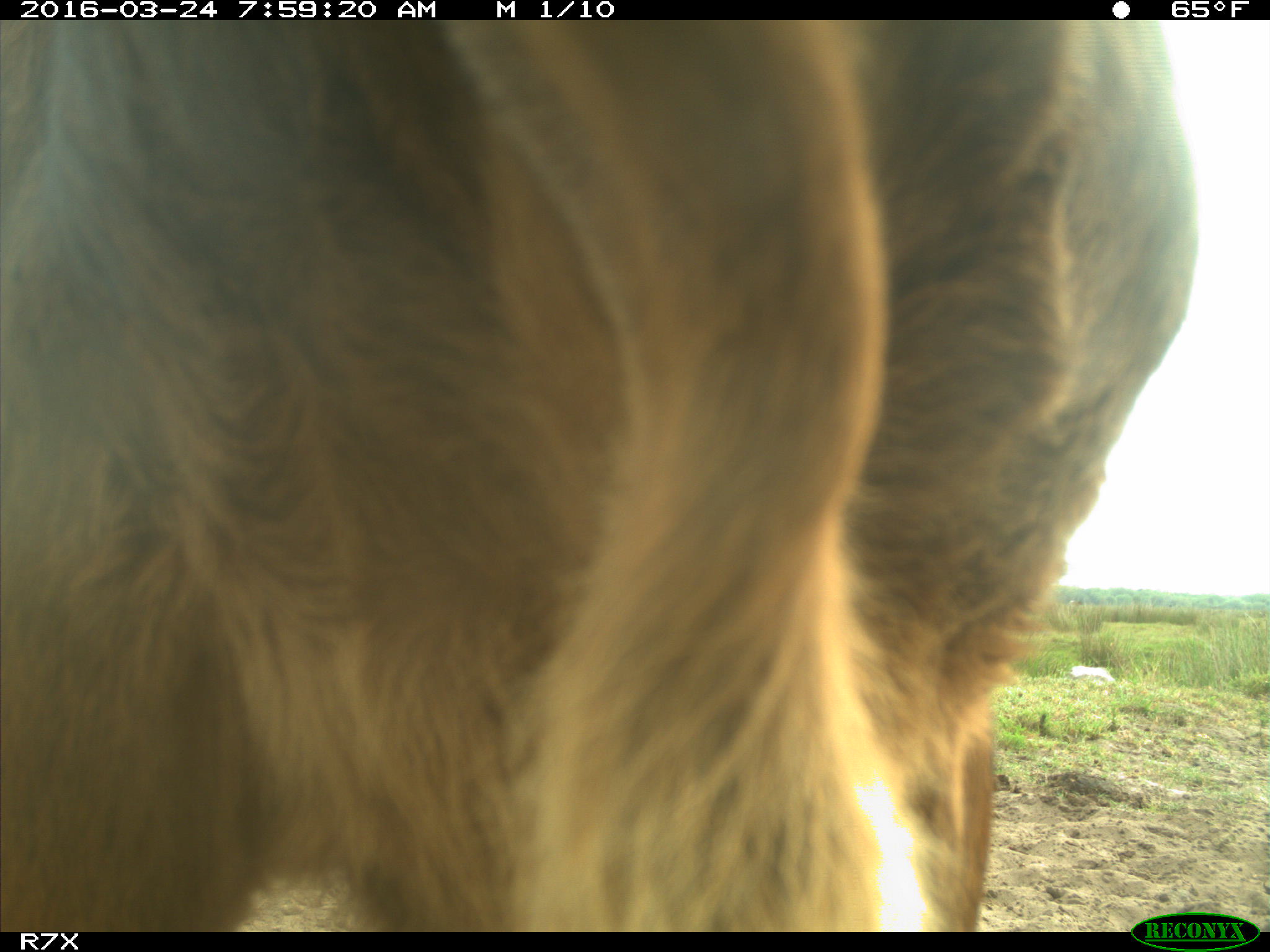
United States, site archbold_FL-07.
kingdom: Animalia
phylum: Chordata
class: Mammalia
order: Artiodactyla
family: Bovidae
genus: Bos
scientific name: Bos taurus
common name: domestic cow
Bos taurus (domestic cow).